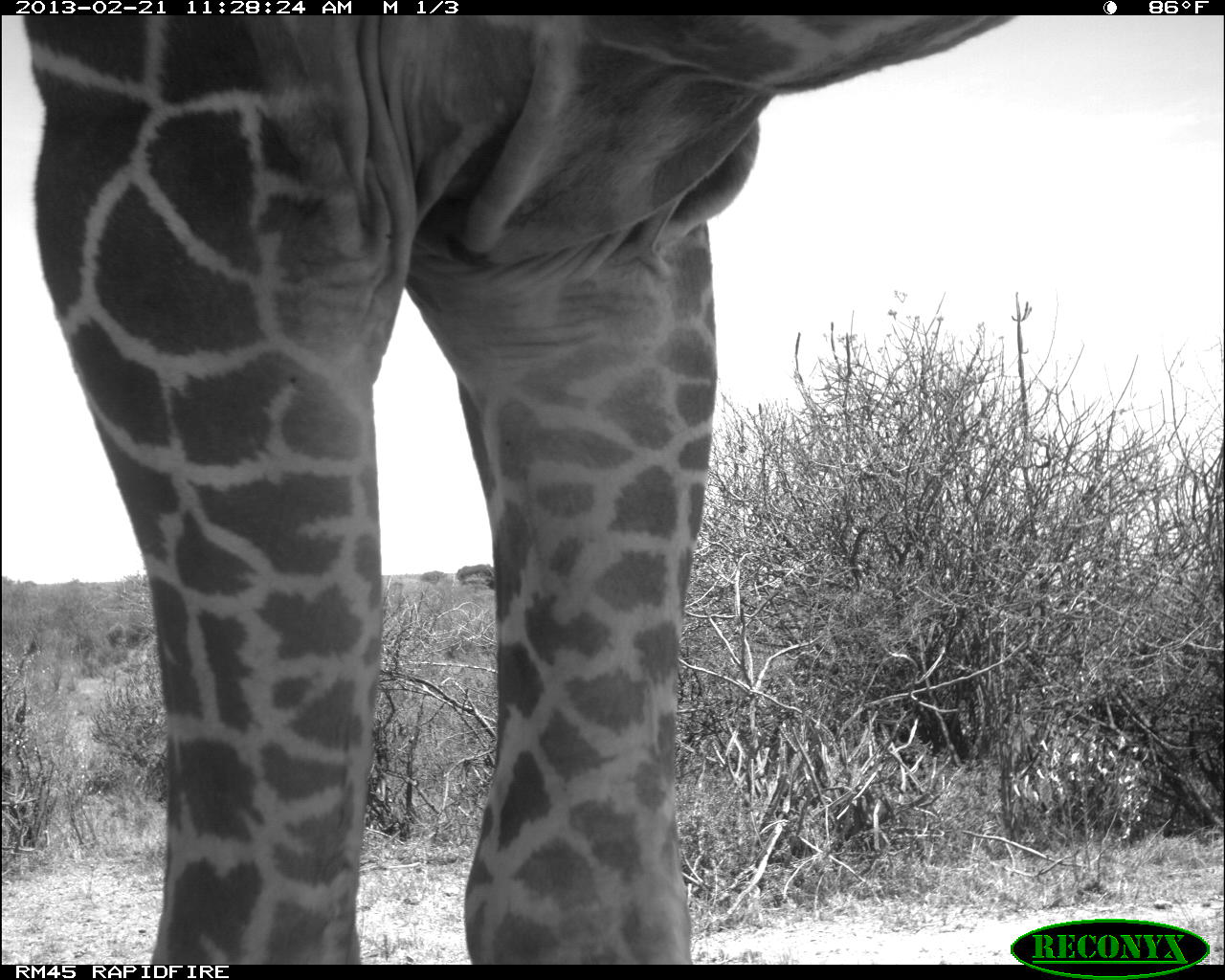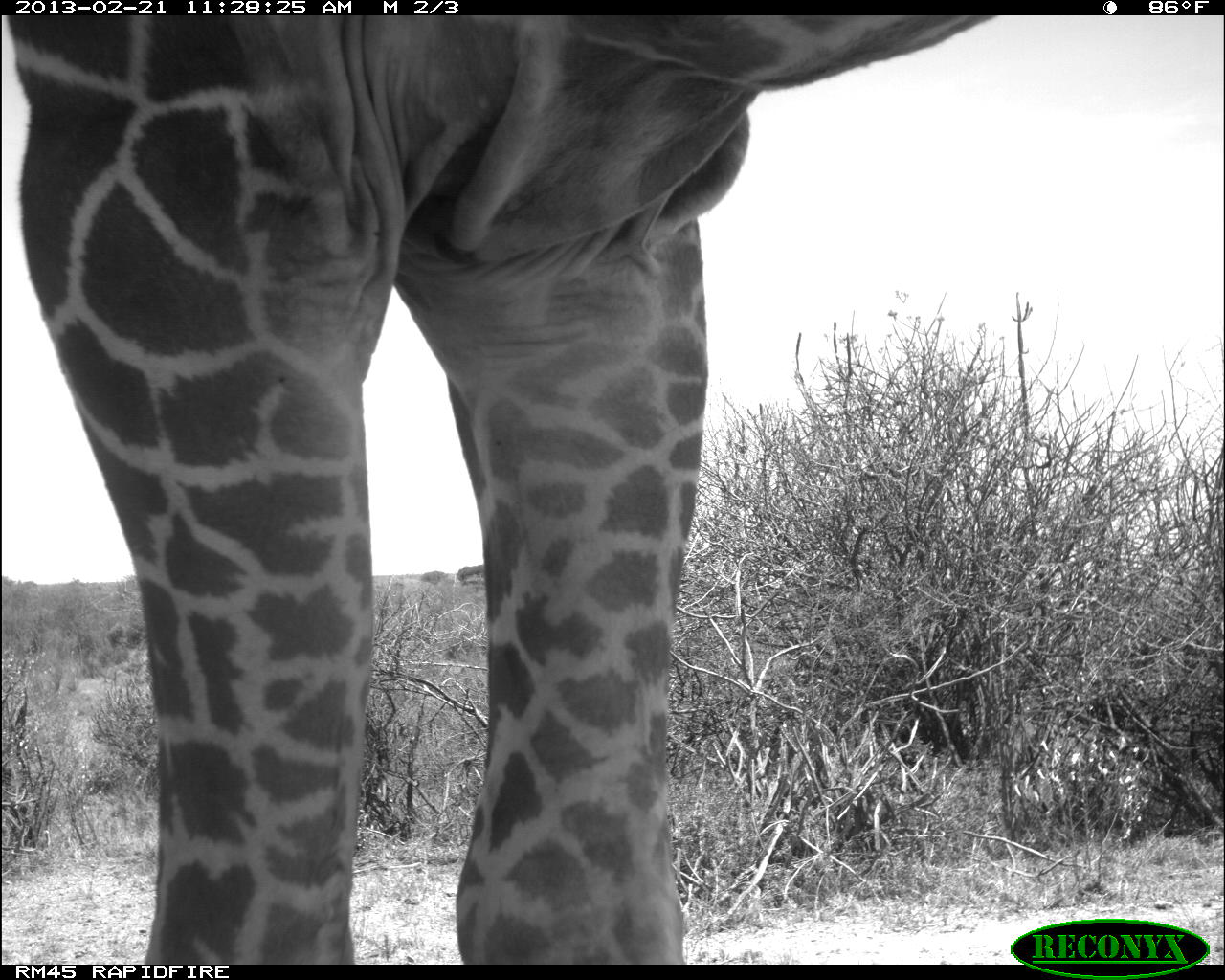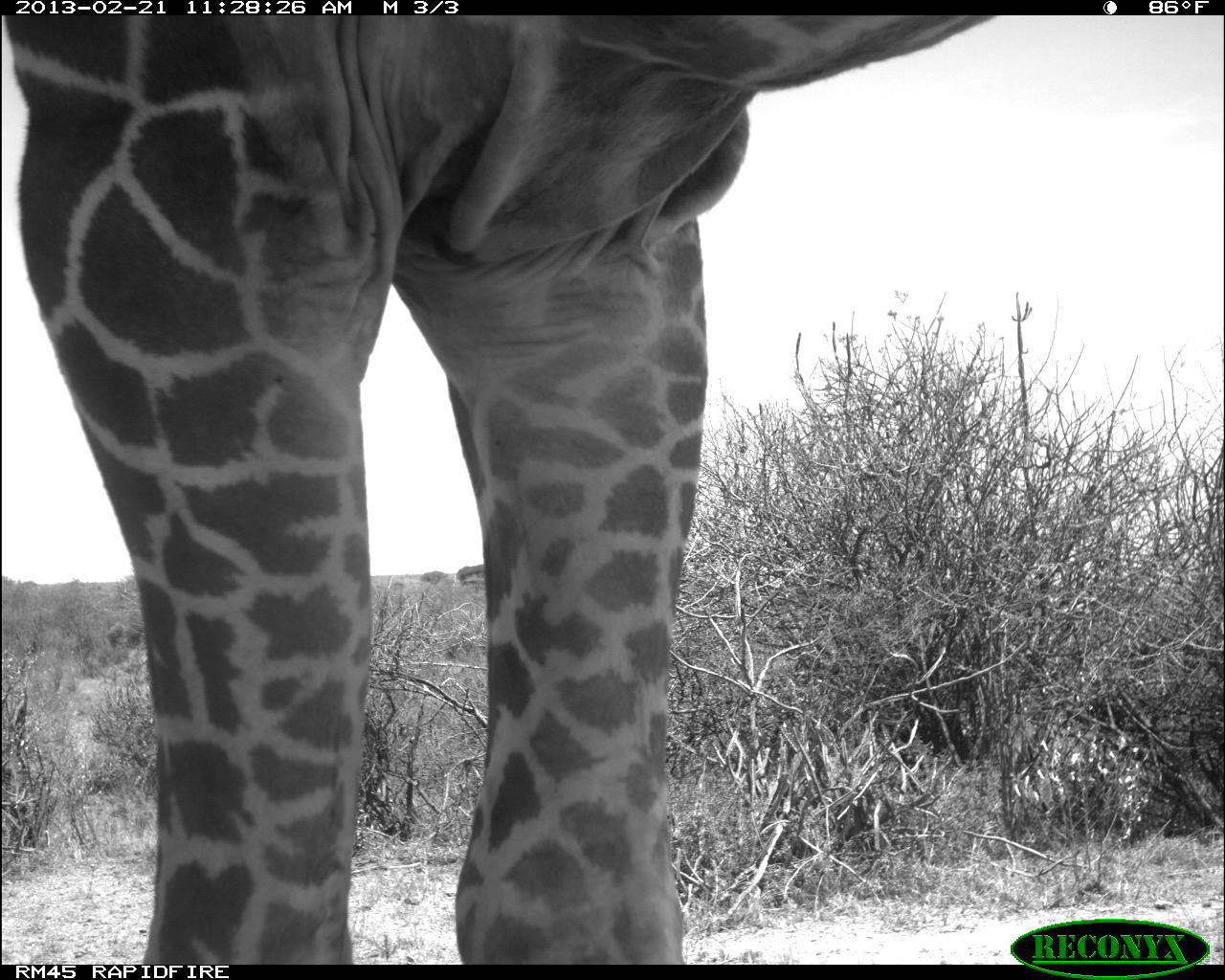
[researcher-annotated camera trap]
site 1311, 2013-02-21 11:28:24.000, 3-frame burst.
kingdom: Animalia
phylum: Chordata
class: Mammalia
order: Artiodactyla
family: Giraffidae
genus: Giraffa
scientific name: Giraffa camelopardalis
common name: giraffe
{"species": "Giraffa camelopardalis (giraffe)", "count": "1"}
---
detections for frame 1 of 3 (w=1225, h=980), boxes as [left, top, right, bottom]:
giraffa camelopardalis: [22, 11, 1016, 960]